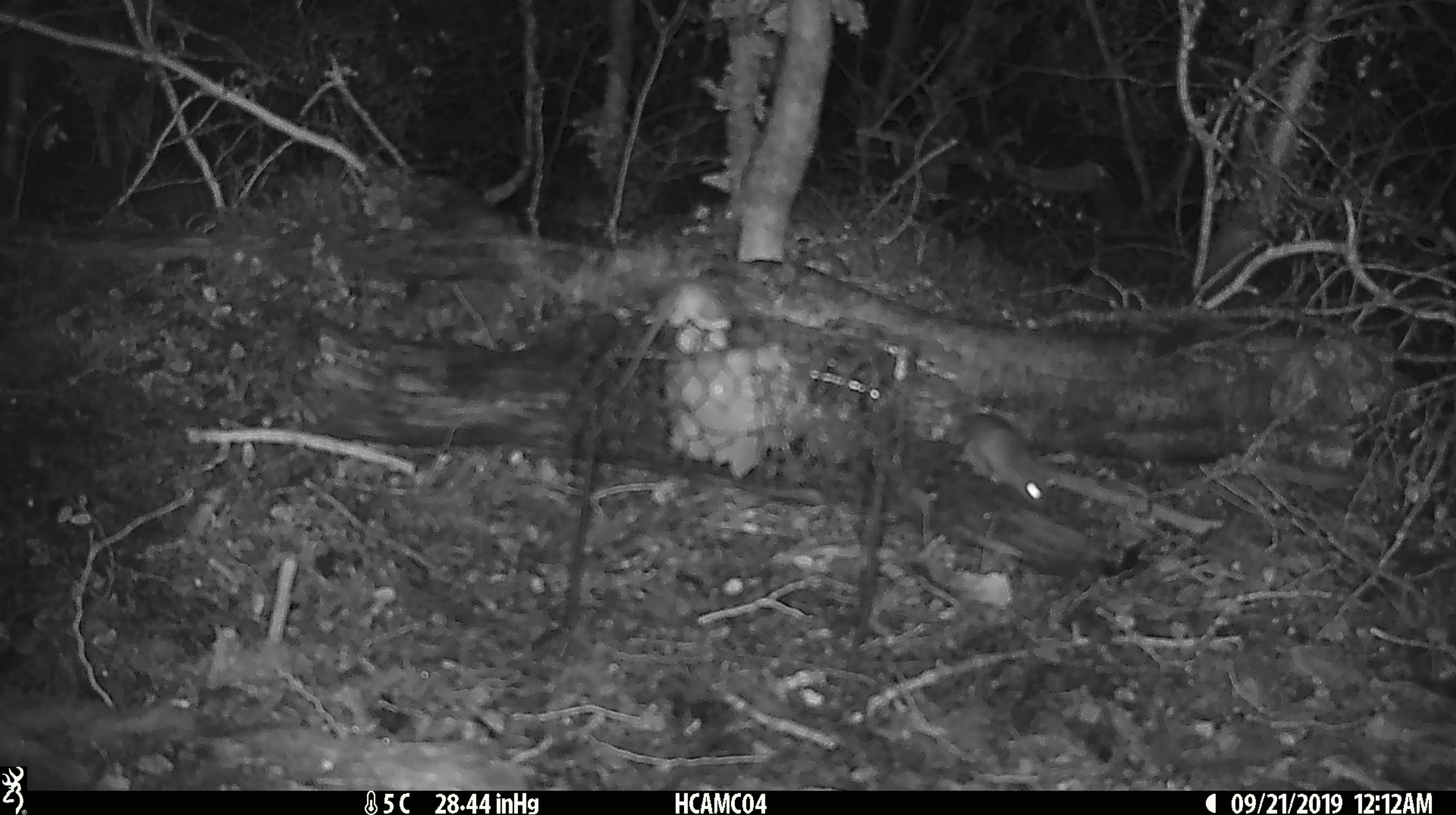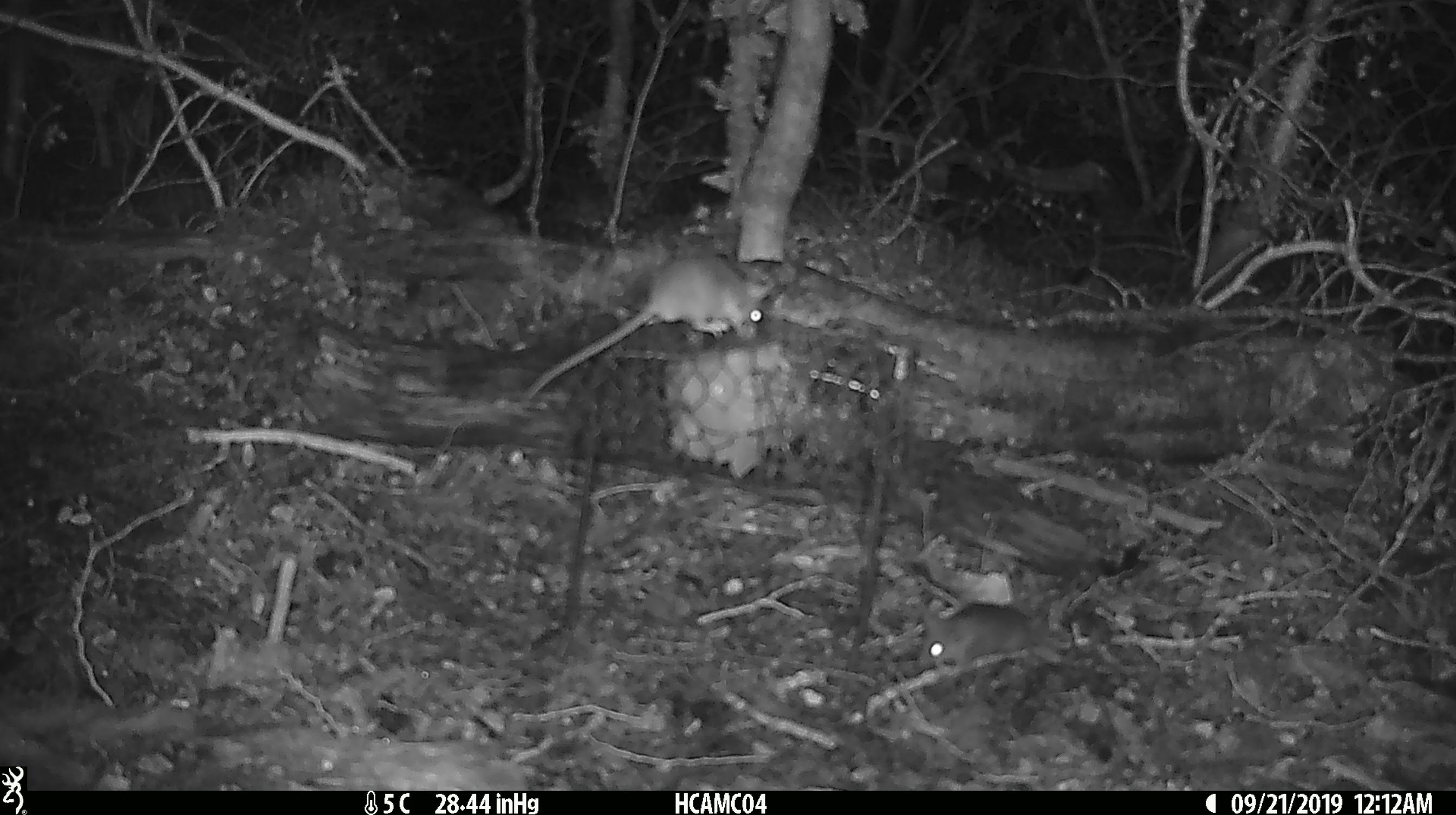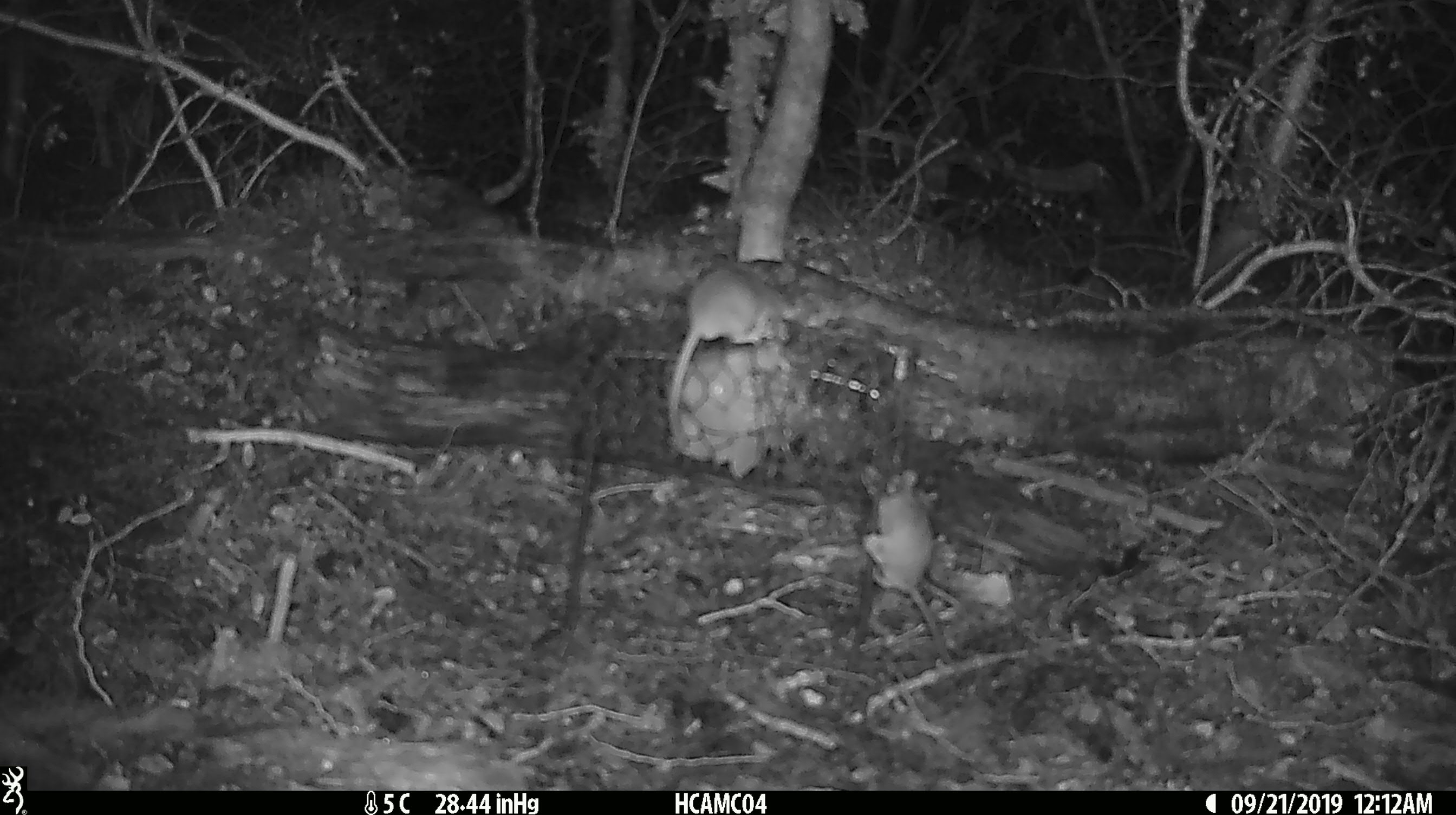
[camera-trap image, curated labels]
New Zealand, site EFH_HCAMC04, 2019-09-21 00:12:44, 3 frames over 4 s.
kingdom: Animalia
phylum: Chordata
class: Mammalia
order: Rodentia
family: Muridae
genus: Mus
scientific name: Mus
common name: mouse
Mouse (Mus).